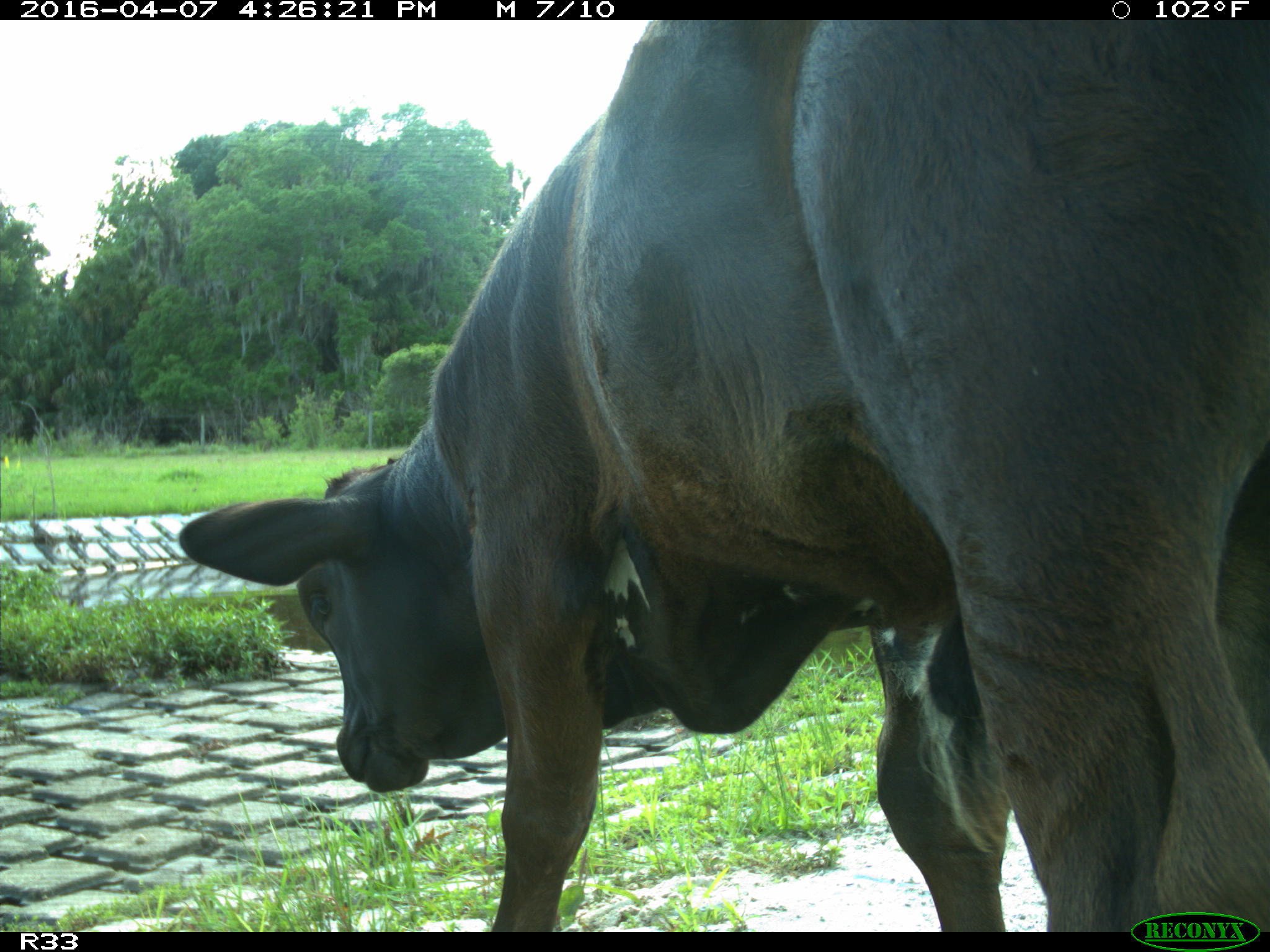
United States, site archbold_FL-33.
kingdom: Animalia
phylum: Chordata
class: Mammalia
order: Artiodactyla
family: Bovidae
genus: Bos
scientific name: Bos taurus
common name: domestic cow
Bos taurus (domestic cow).